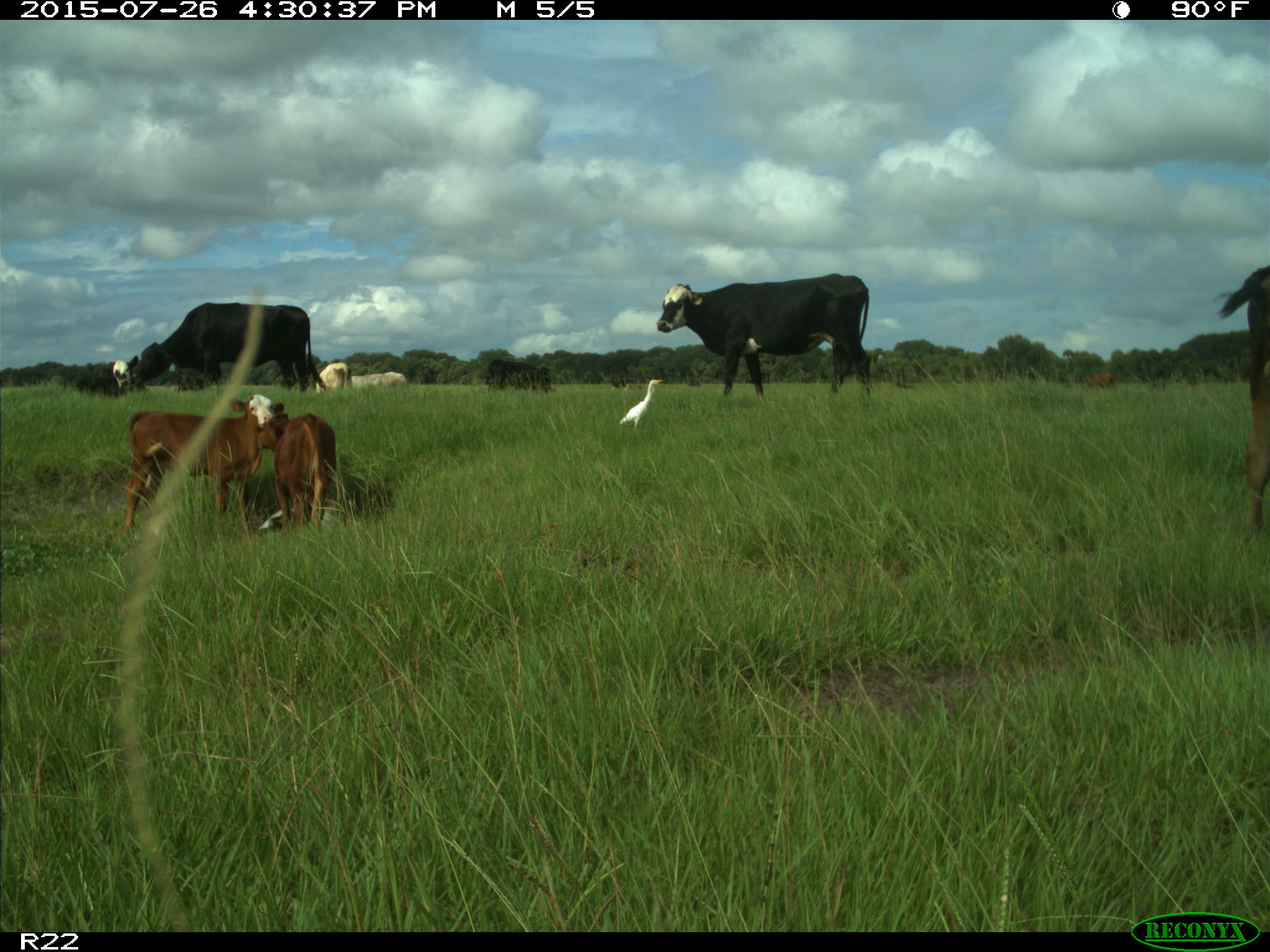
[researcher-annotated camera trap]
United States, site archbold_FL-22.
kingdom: Animalia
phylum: Chordata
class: Mammalia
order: Artiodactyla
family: Bovidae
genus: Bos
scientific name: Bos taurus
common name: domestic cow